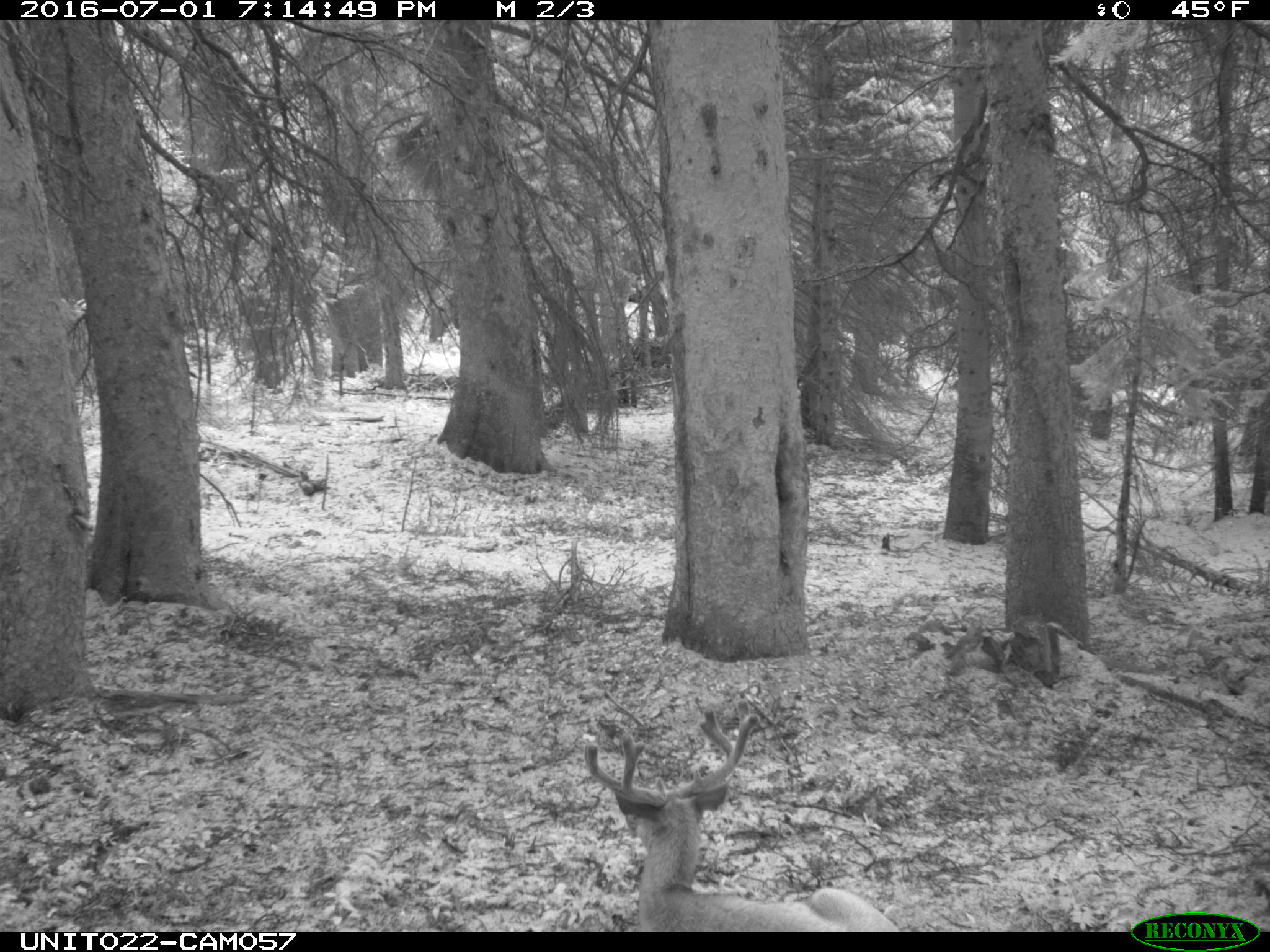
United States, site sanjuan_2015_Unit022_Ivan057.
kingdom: Animalia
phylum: Chordata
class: Mammalia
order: Artiodactyla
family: Cervidae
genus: Odocoileus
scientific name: Odocoileus hemionus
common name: mule deer